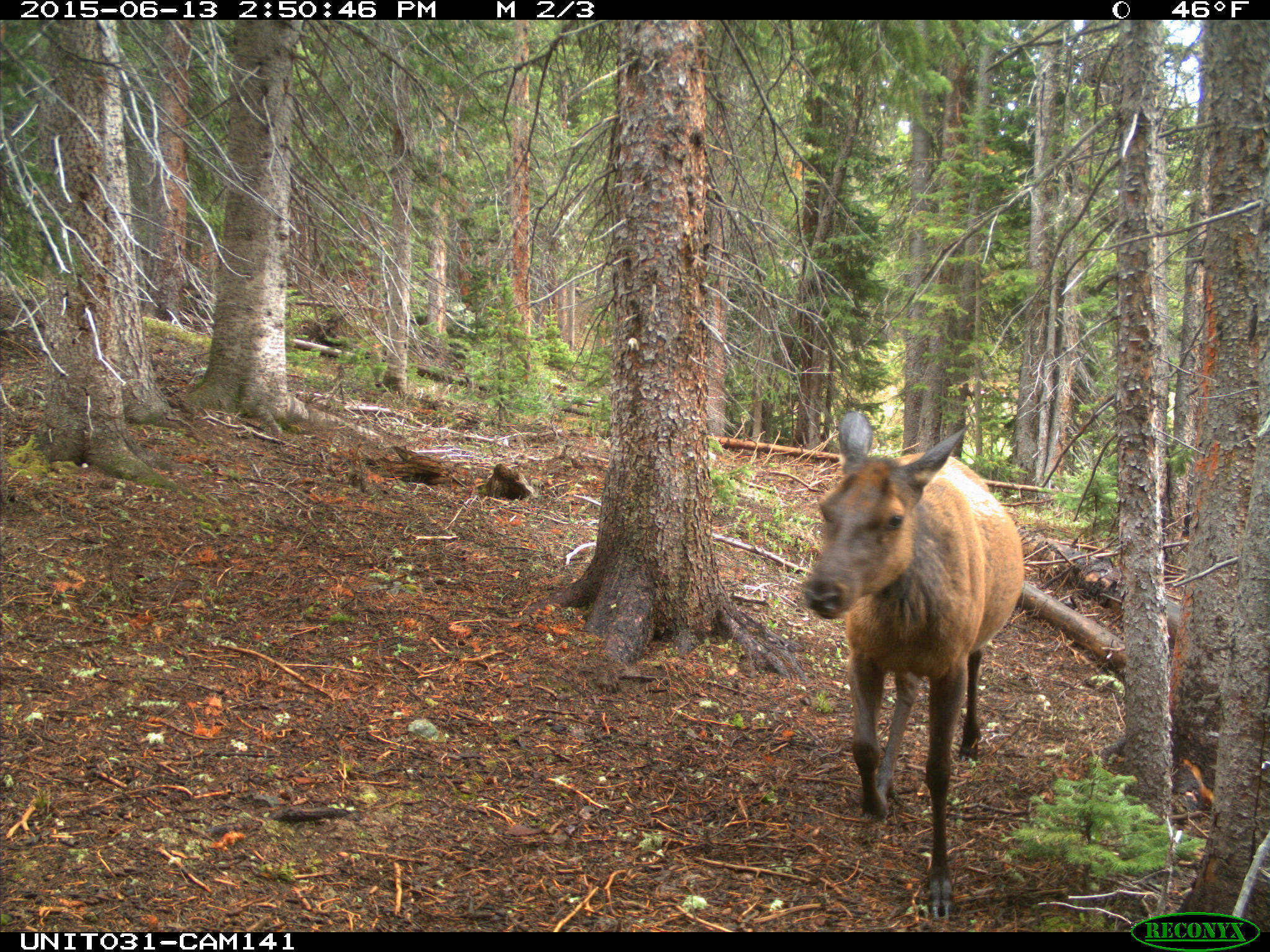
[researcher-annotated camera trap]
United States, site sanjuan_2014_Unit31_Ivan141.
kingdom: Animalia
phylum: Chordata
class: Mammalia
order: Artiodactyla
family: Cervidae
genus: Cervus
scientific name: Cervus elaphus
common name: red deer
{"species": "Cervus elaphus (red deer)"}